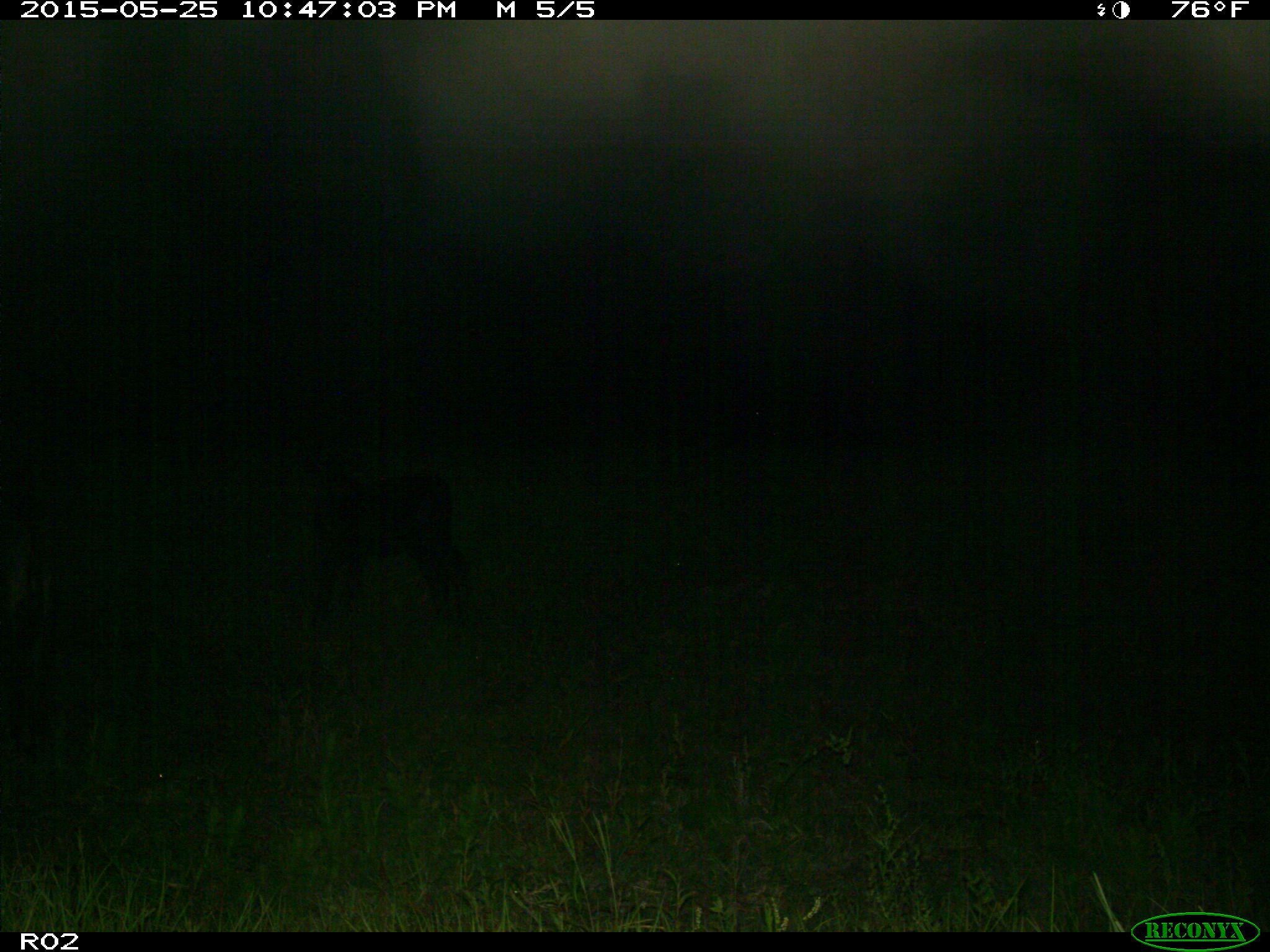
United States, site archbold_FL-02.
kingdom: Animalia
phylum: Chordata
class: Mammalia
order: Artiodactyla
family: Bovidae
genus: Bos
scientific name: Bos taurus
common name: domestic cow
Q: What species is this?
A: Bos taurus (domestic cow).